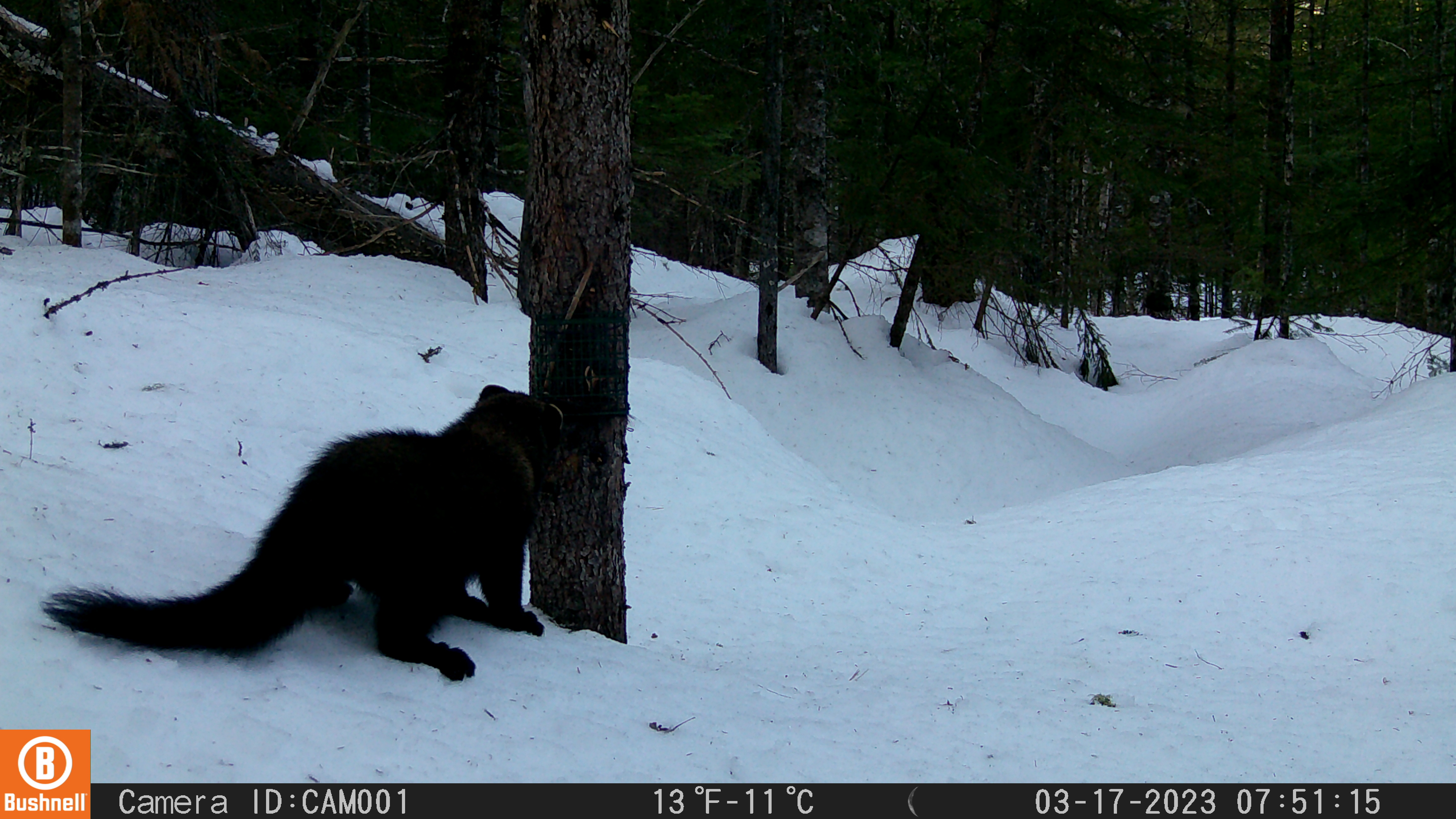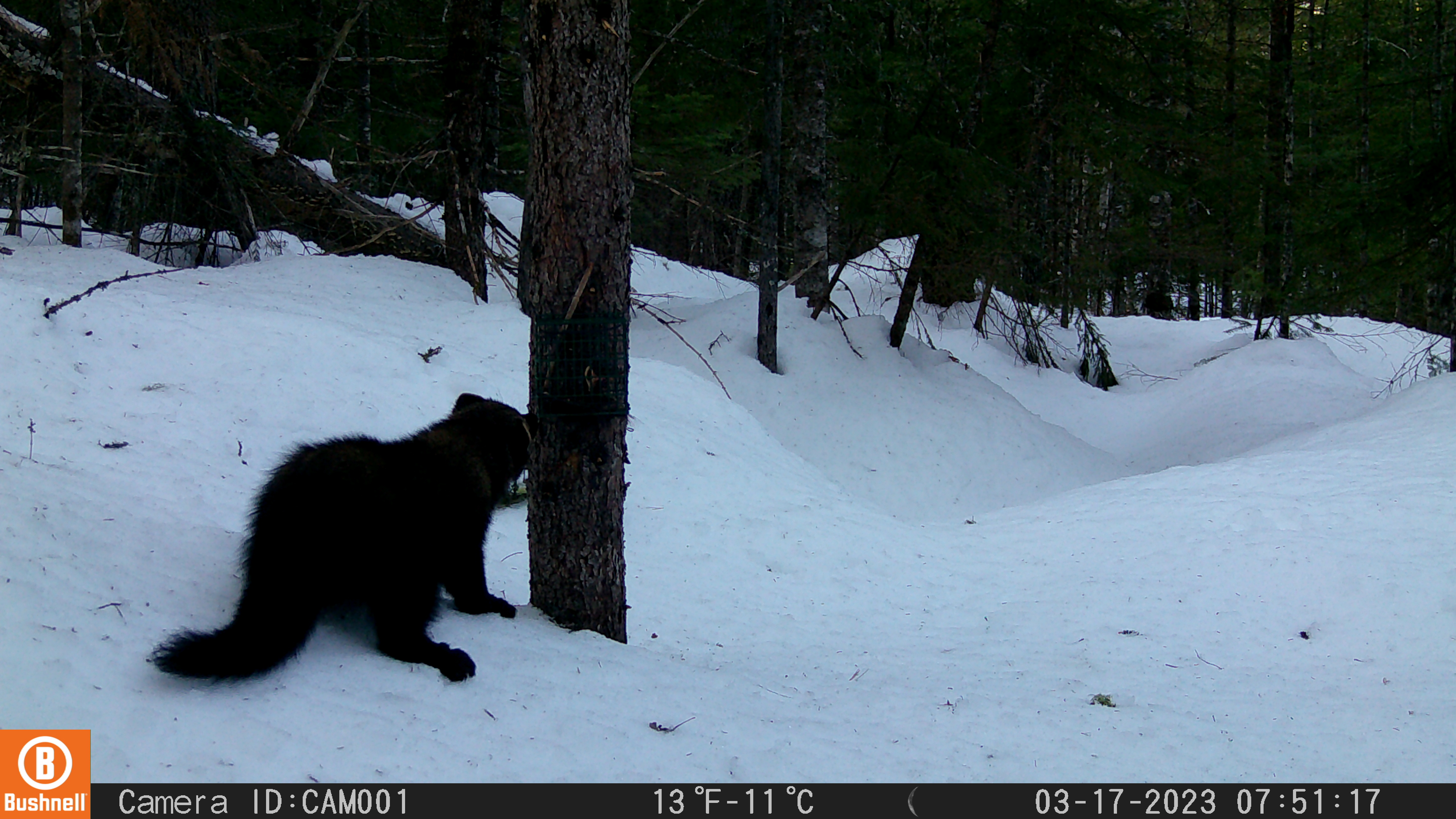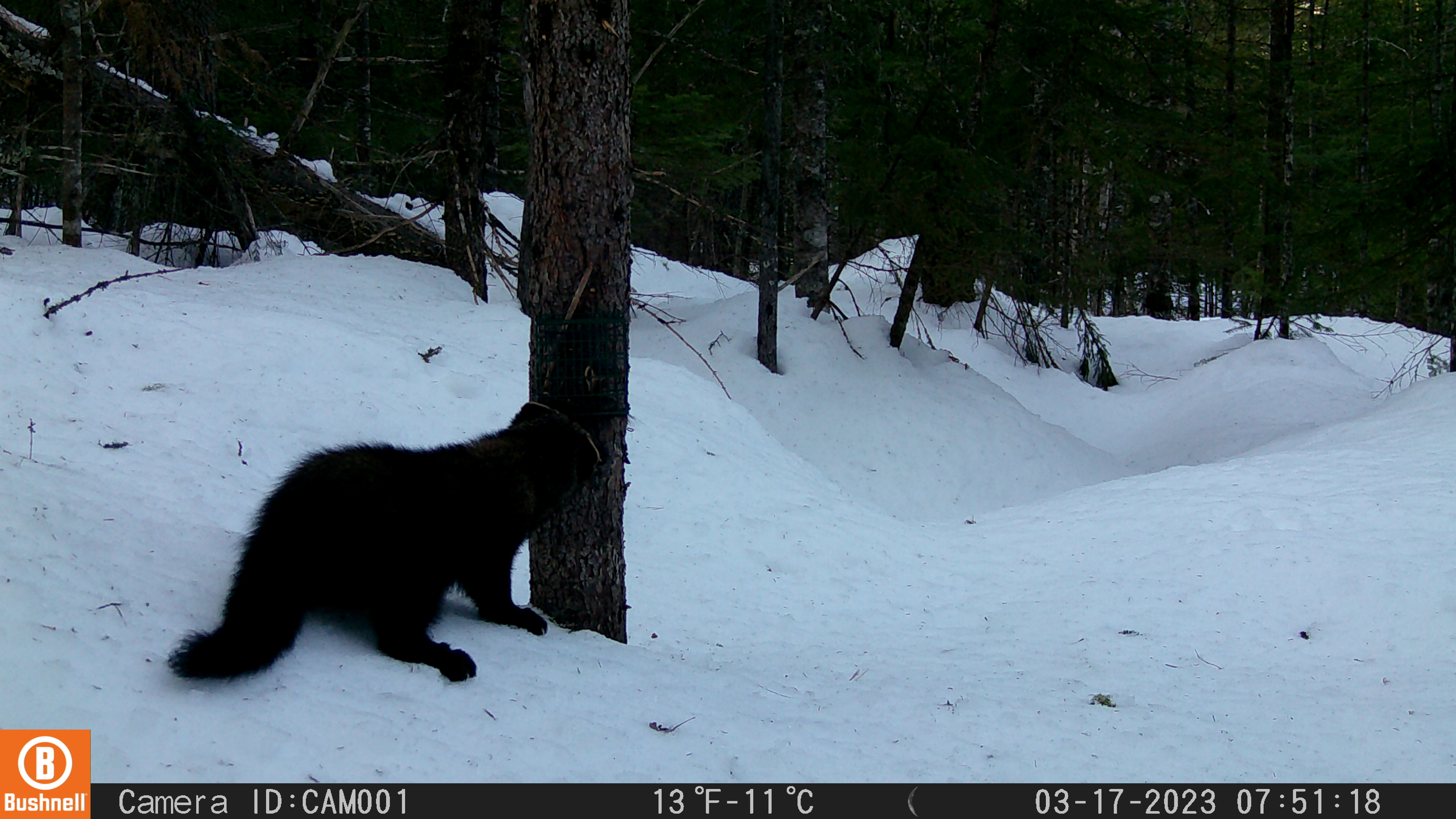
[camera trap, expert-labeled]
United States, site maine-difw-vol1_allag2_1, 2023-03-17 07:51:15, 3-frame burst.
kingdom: Animalia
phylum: Chordata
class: Mammalia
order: Carnivora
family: Mustelidae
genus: Pekania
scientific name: Pekania pennanti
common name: fisher